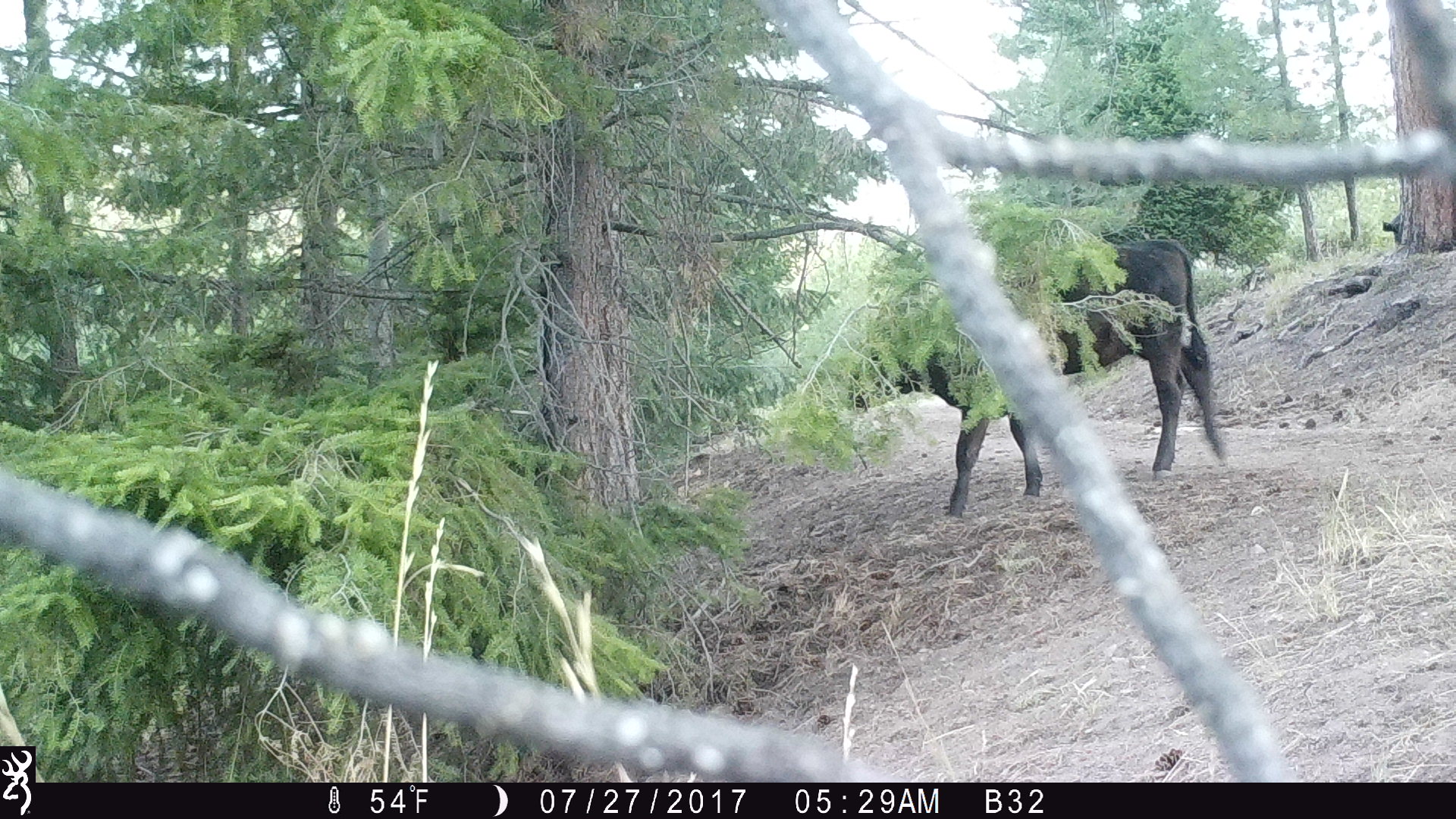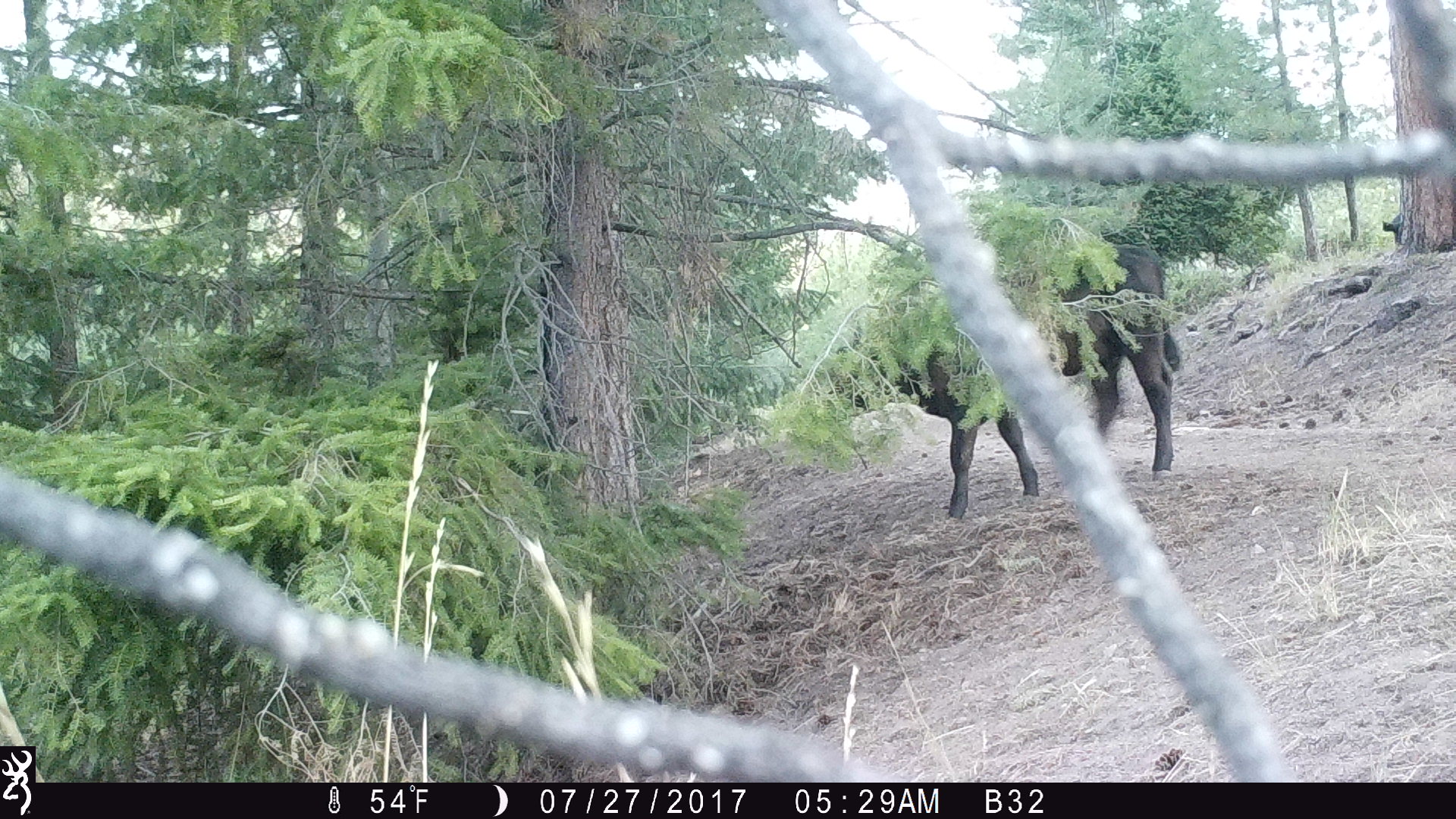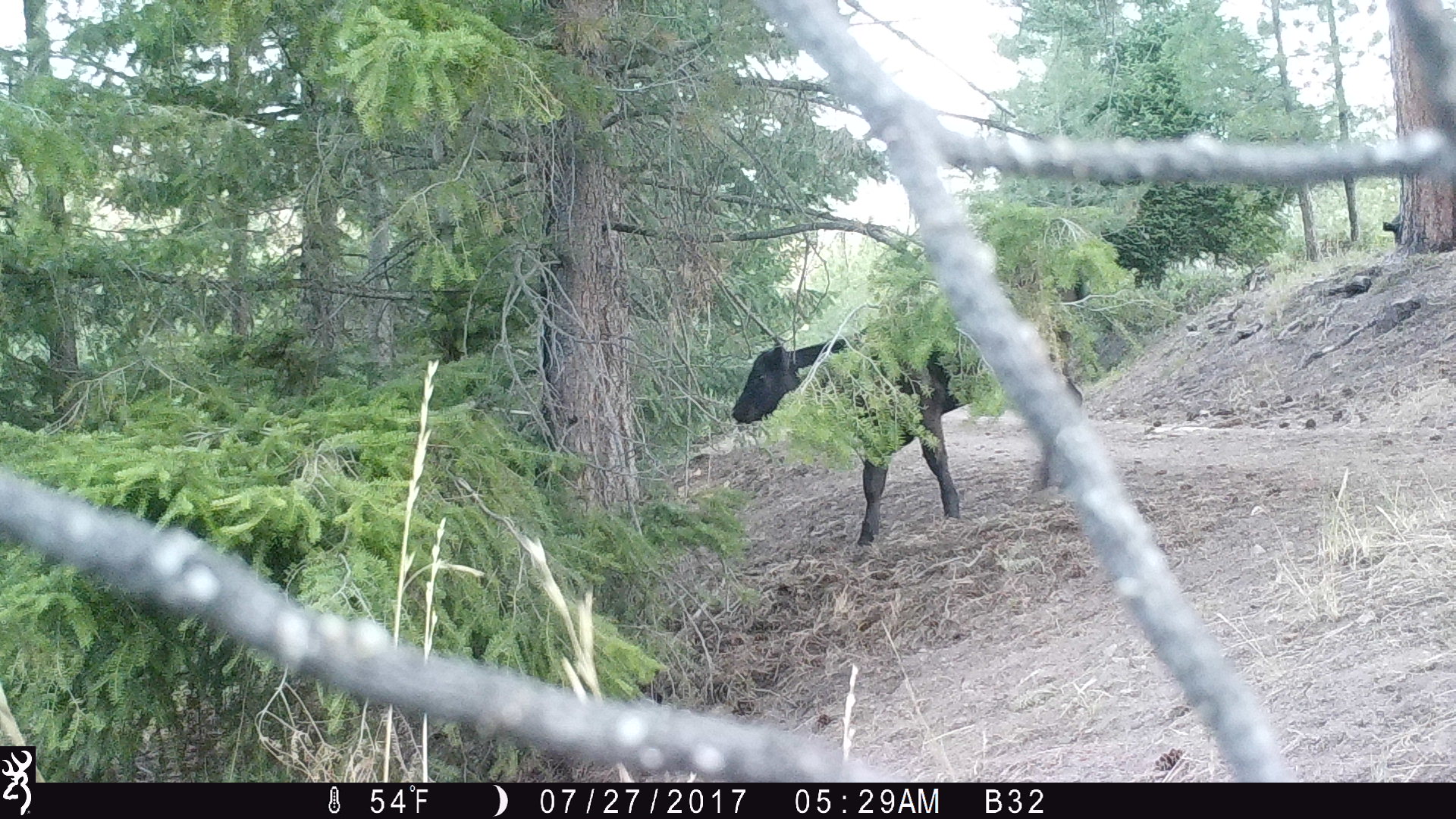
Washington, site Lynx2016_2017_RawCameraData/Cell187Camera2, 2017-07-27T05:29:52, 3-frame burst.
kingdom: Animalia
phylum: Chordata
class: Mammalia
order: Artiodactyla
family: Bovidae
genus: Bos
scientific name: Bos taurus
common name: domestic cattle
Domestic cattle (Bos taurus). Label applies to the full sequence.